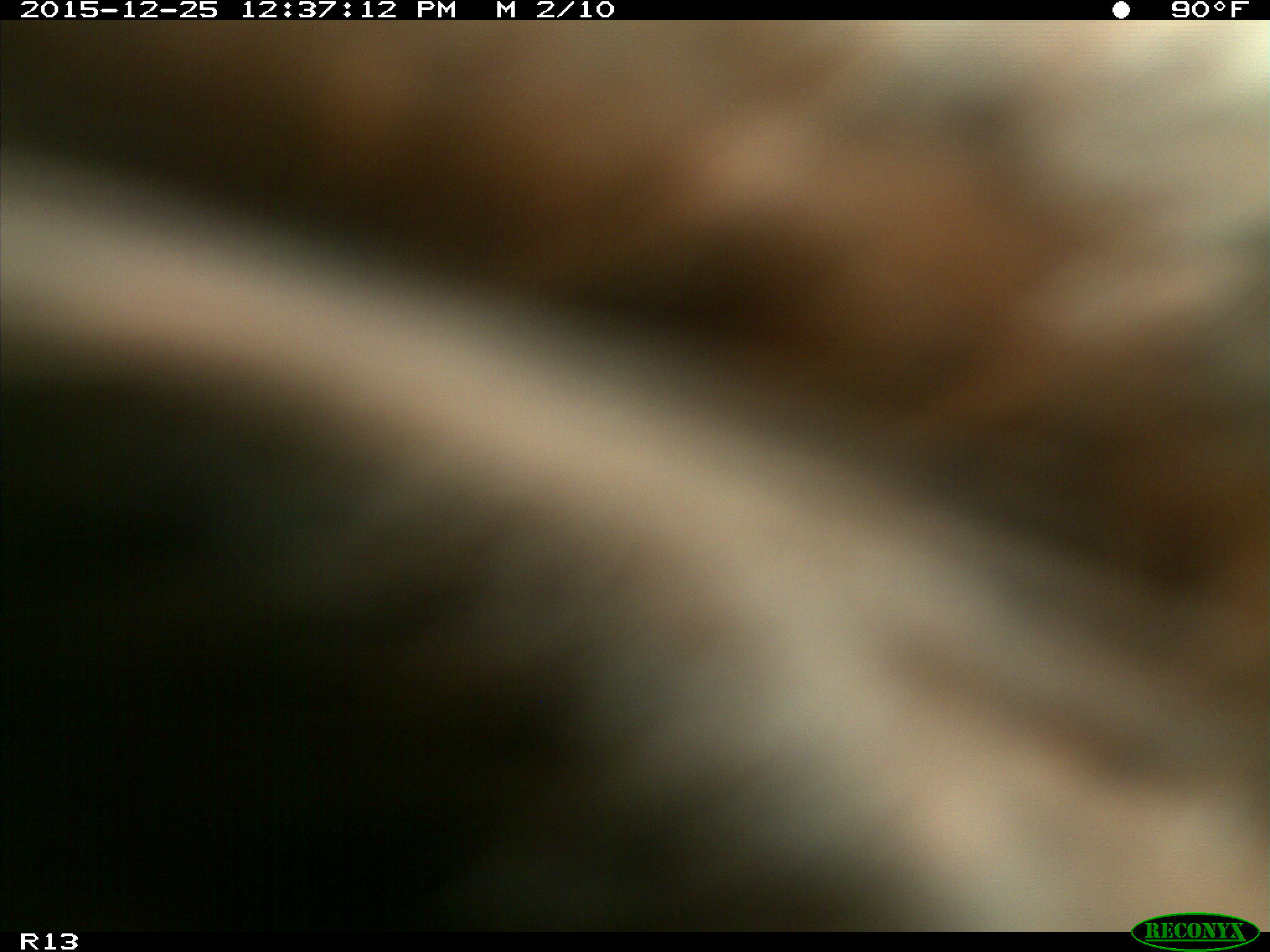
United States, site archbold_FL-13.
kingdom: Animalia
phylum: Chordata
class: Mammalia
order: Artiodactyla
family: Bovidae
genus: Bos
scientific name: Bos taurus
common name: domestic cow